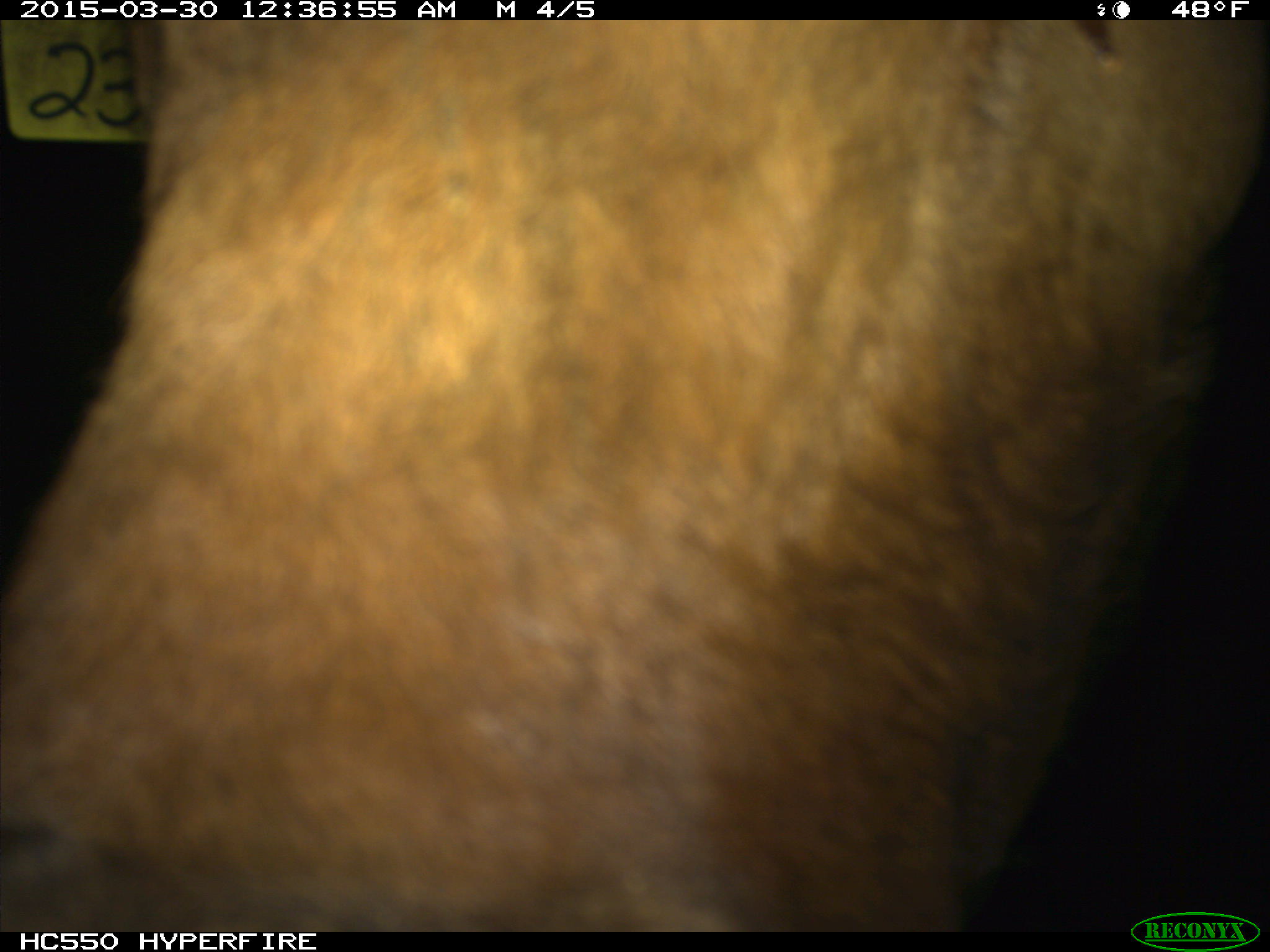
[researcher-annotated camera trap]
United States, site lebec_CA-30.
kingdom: Animalia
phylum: Chordata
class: Mammalia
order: Artiodactyla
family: Bovidae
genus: Bos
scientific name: Bos taurus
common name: domestic cow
Bos taurus (domestic cow).